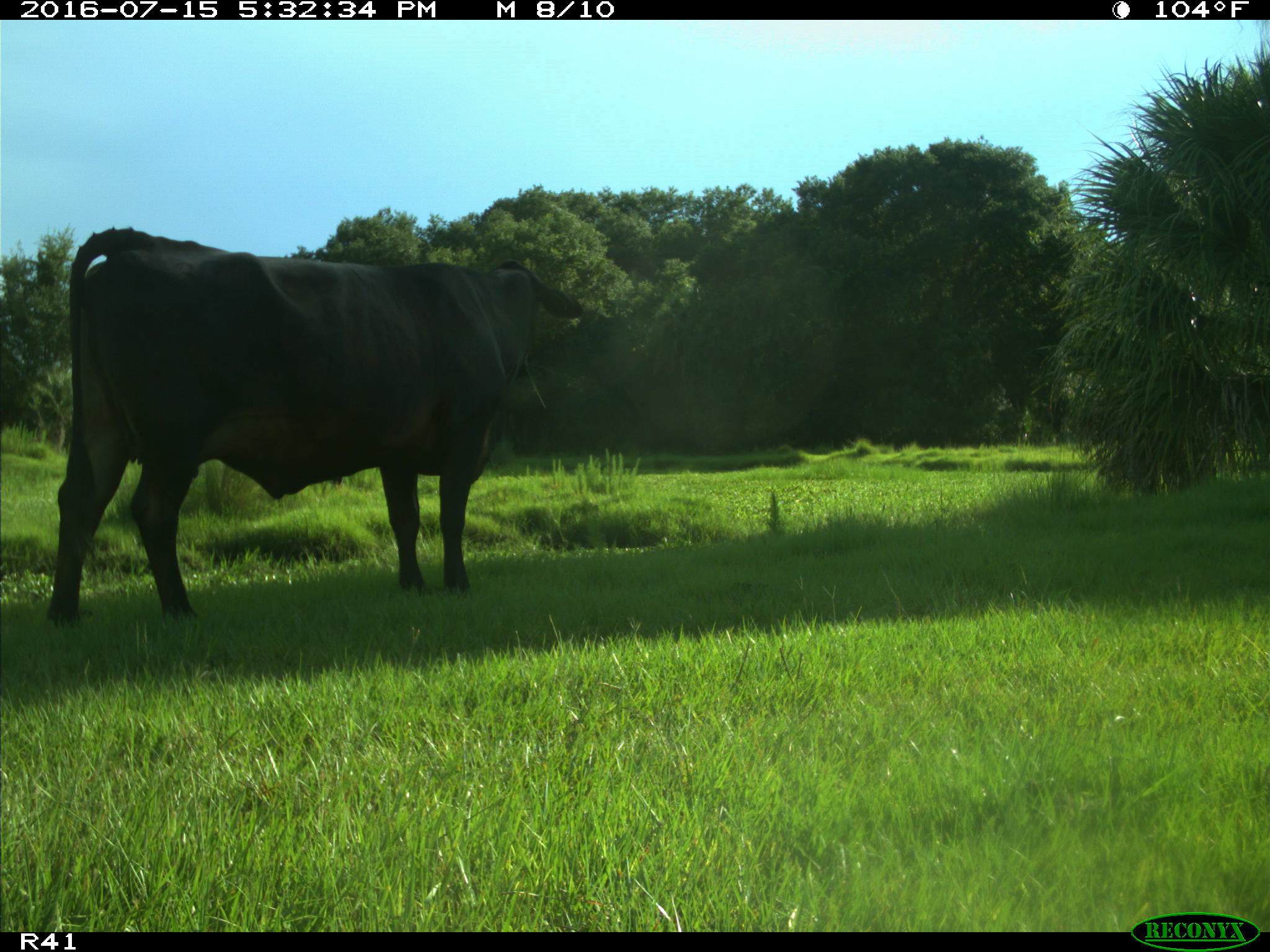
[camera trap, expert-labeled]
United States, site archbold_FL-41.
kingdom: Animalia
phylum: Chordata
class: Mammalia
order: Artiodactyla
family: Bovidae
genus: Bos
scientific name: Bos taurus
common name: domestic cow